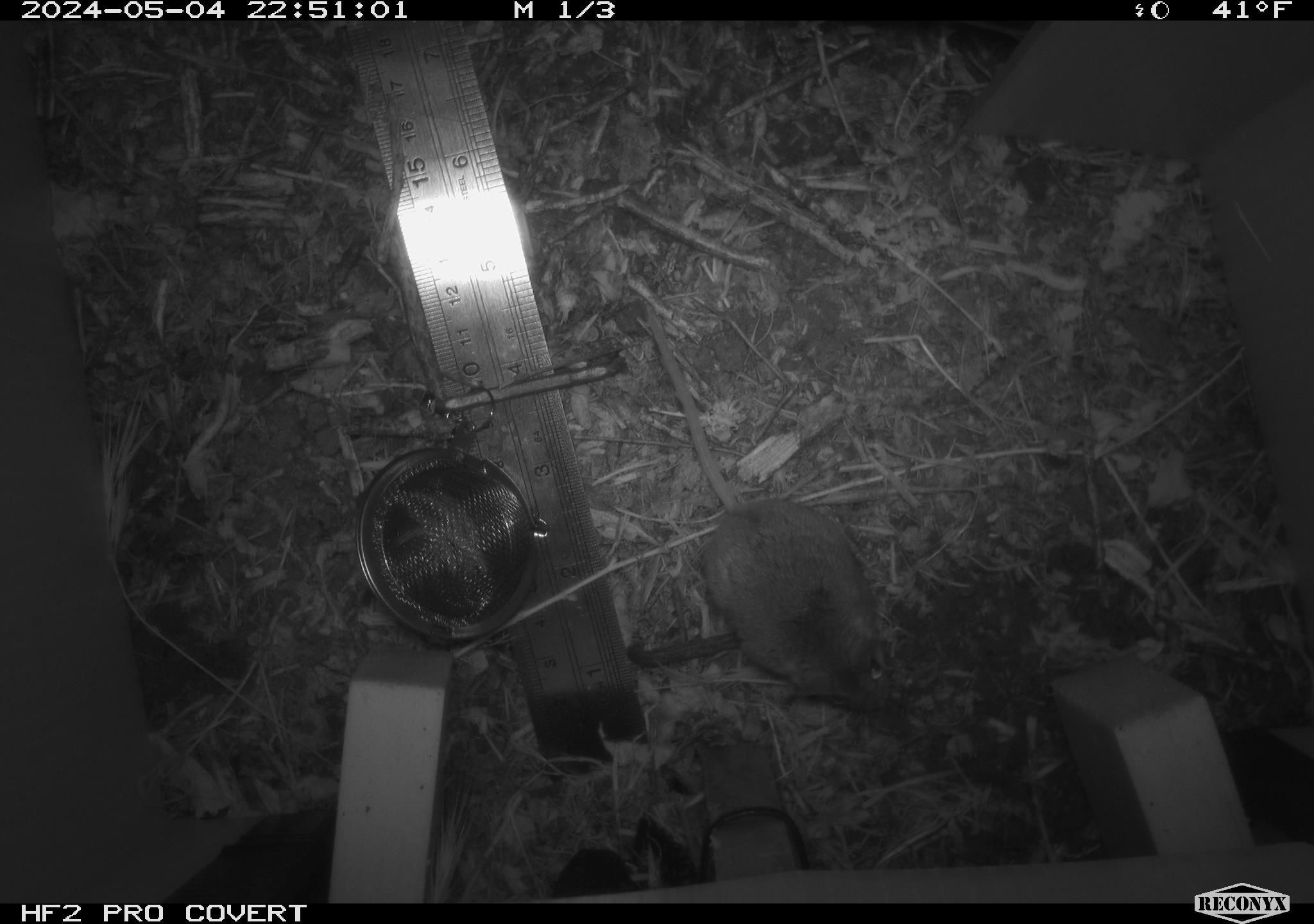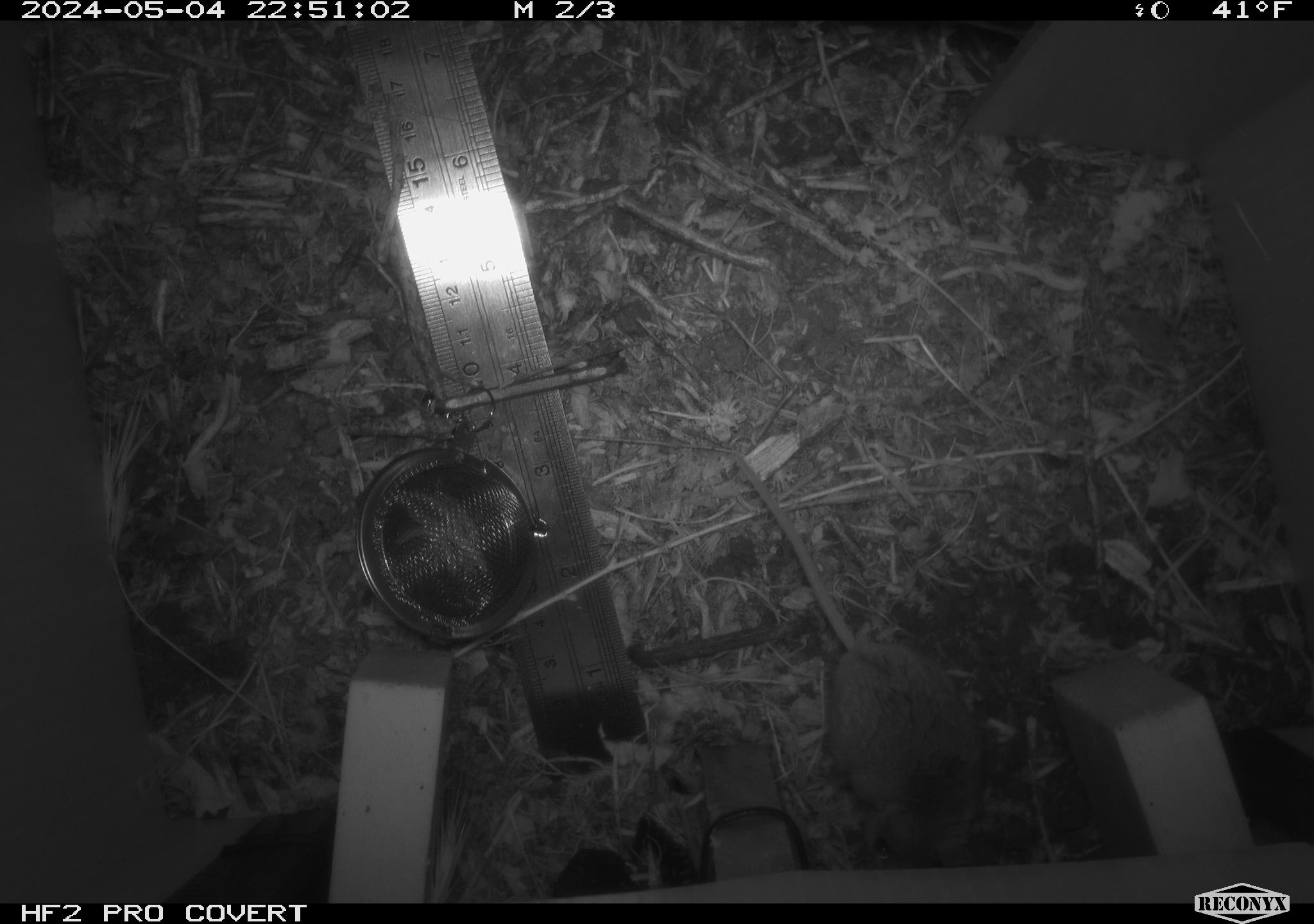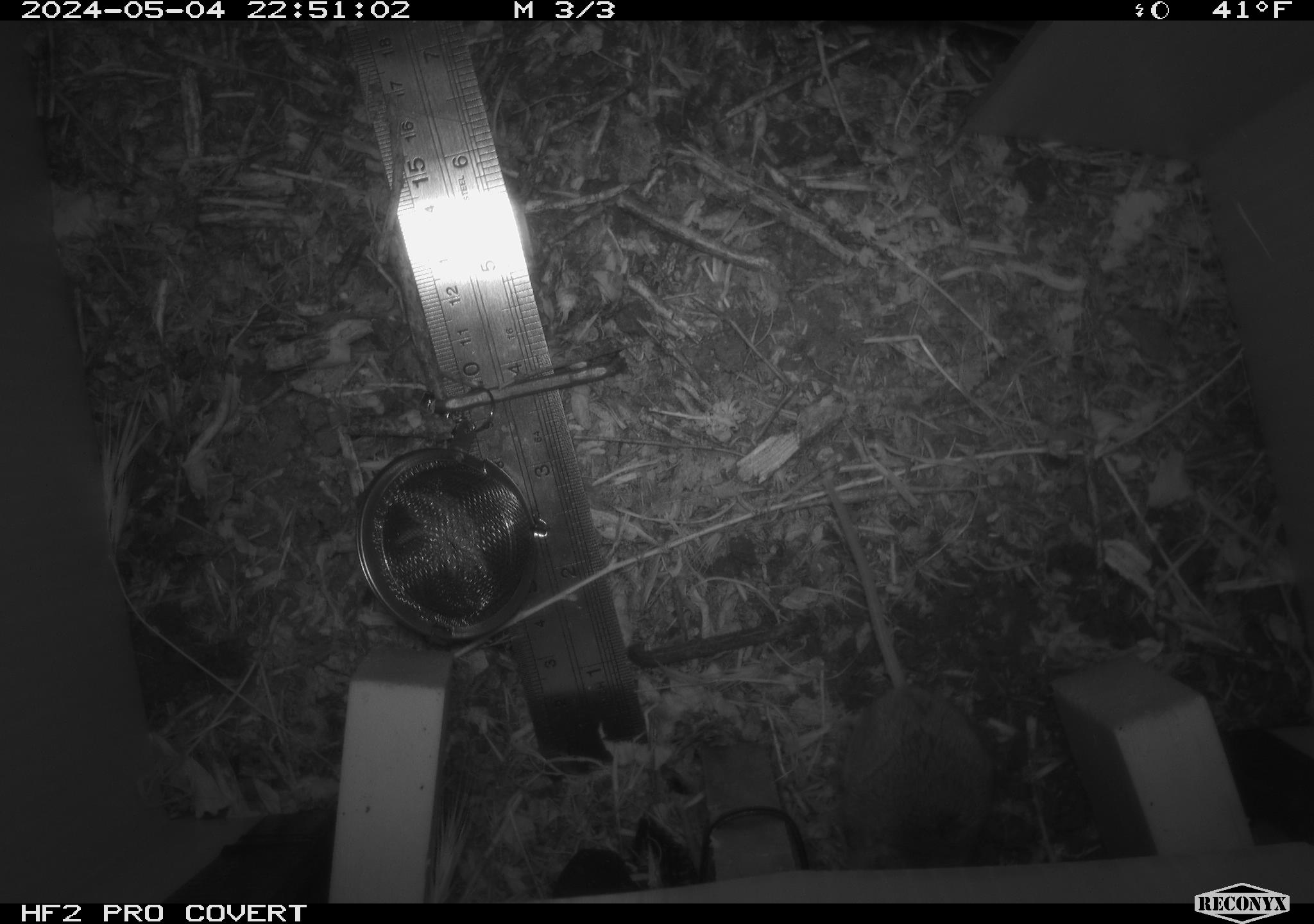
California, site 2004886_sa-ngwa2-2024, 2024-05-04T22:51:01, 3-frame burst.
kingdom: Animalia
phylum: Chordata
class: Mammalia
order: Rodentia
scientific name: Rodentia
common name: mouse species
Mouse species (Rodentia).